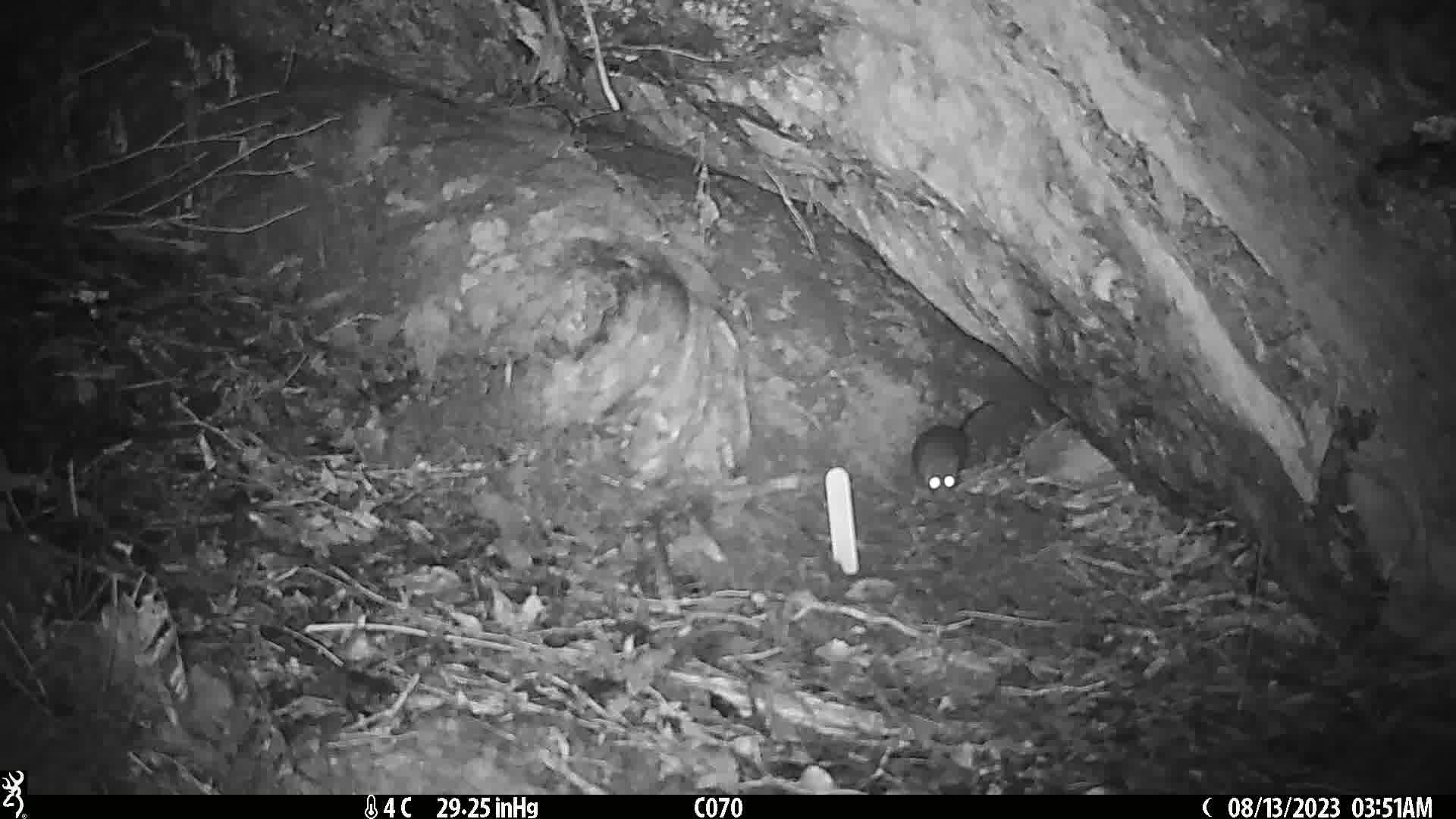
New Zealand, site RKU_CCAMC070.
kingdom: Animalia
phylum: Chordata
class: Mammalia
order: Rodentia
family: Muridae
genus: Rattus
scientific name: Rattus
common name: rat